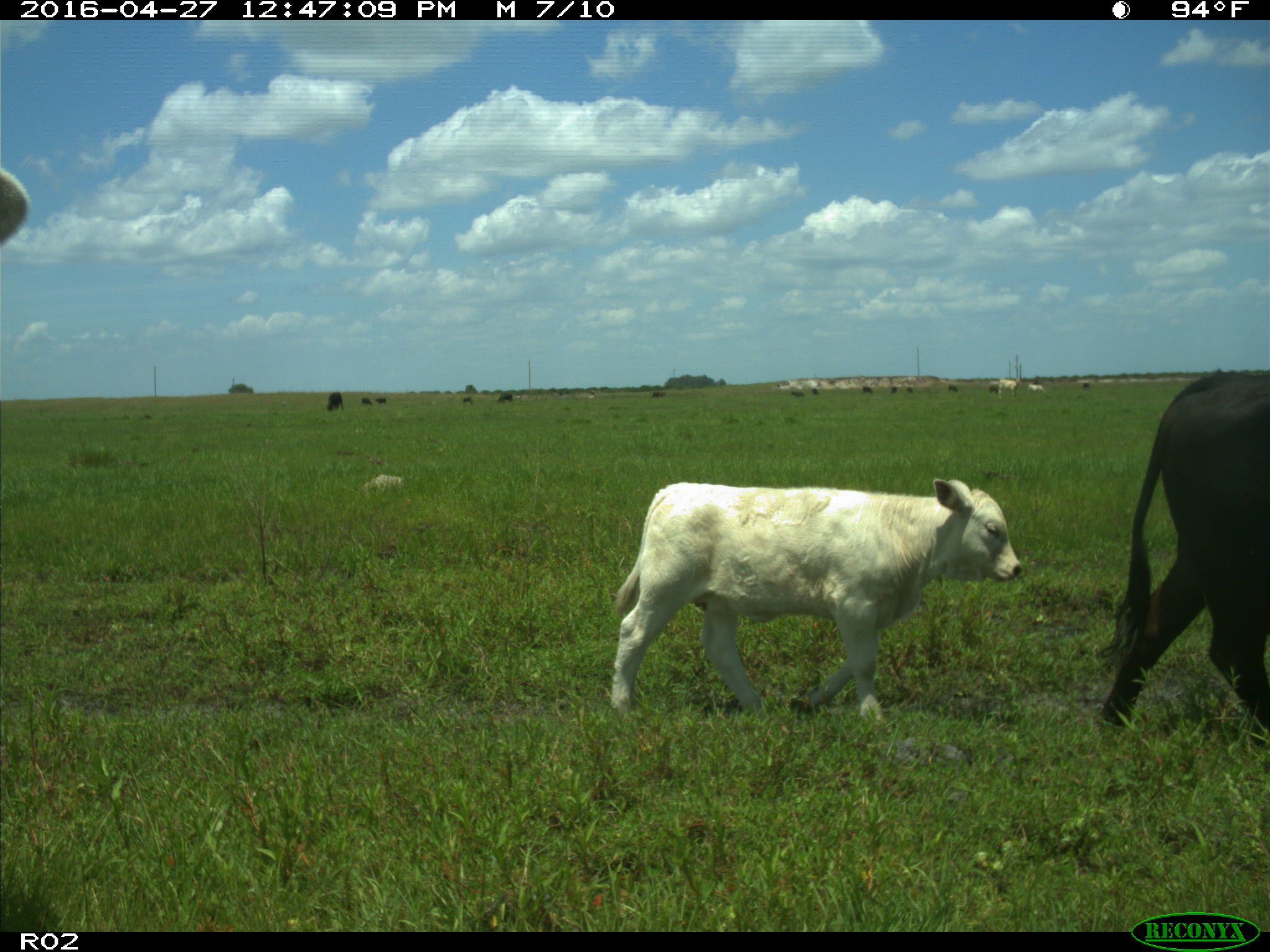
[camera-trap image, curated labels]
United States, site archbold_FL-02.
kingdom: Animalia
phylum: Chordata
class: Mammalia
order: Artiodactyla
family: Bovidae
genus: Bos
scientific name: Bos taurus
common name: domestic cow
Bos taurus (domestic cow).